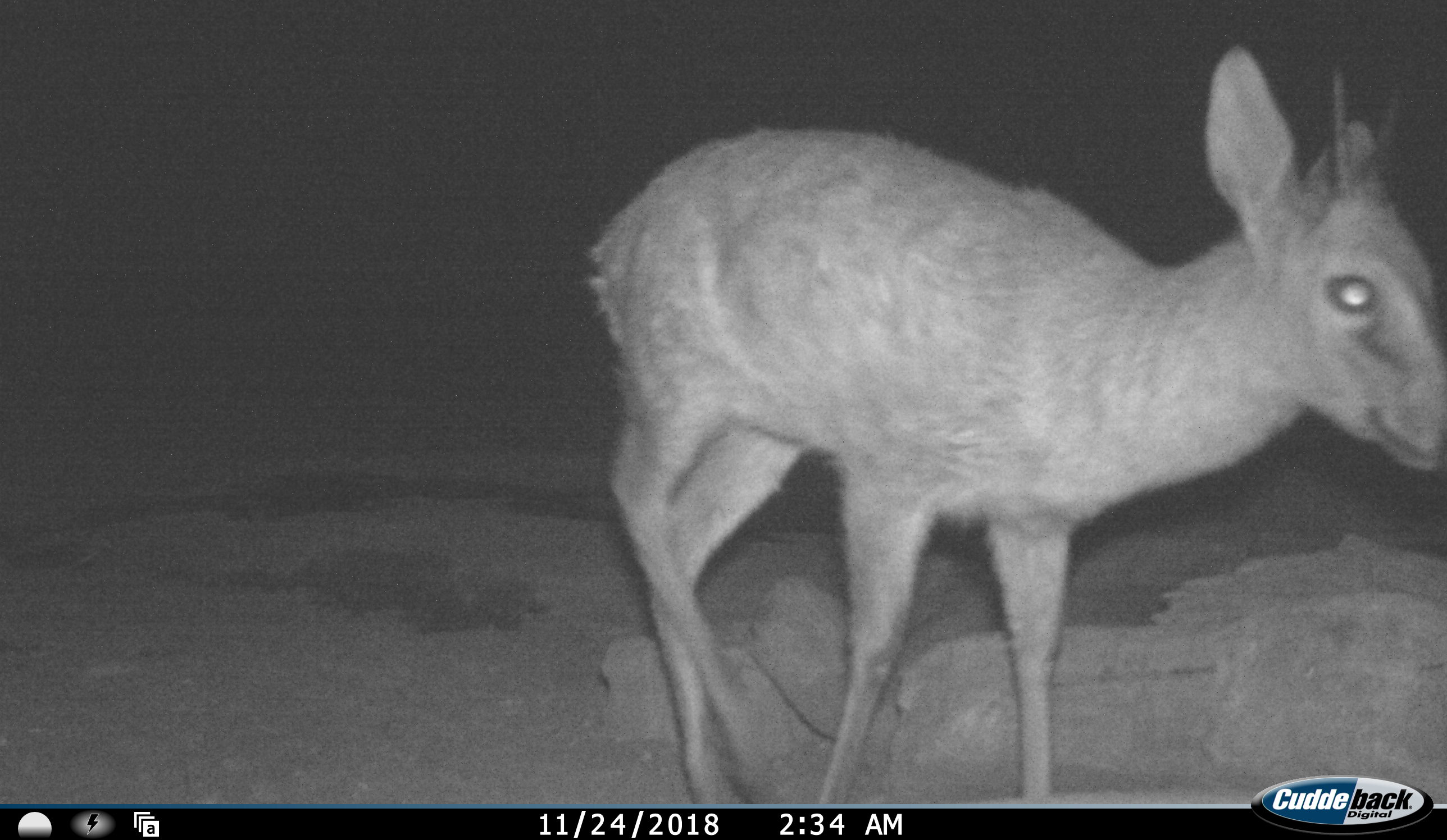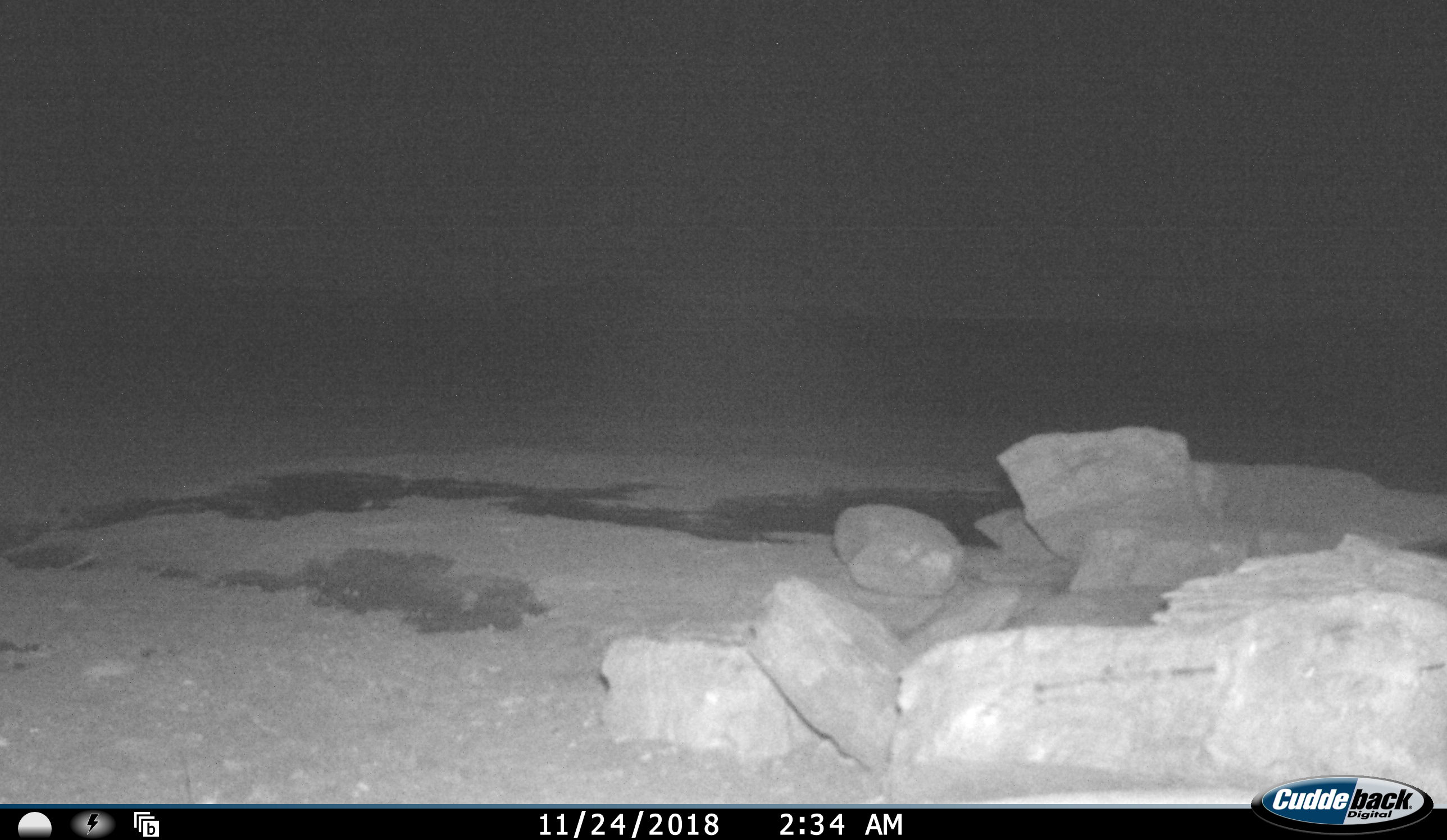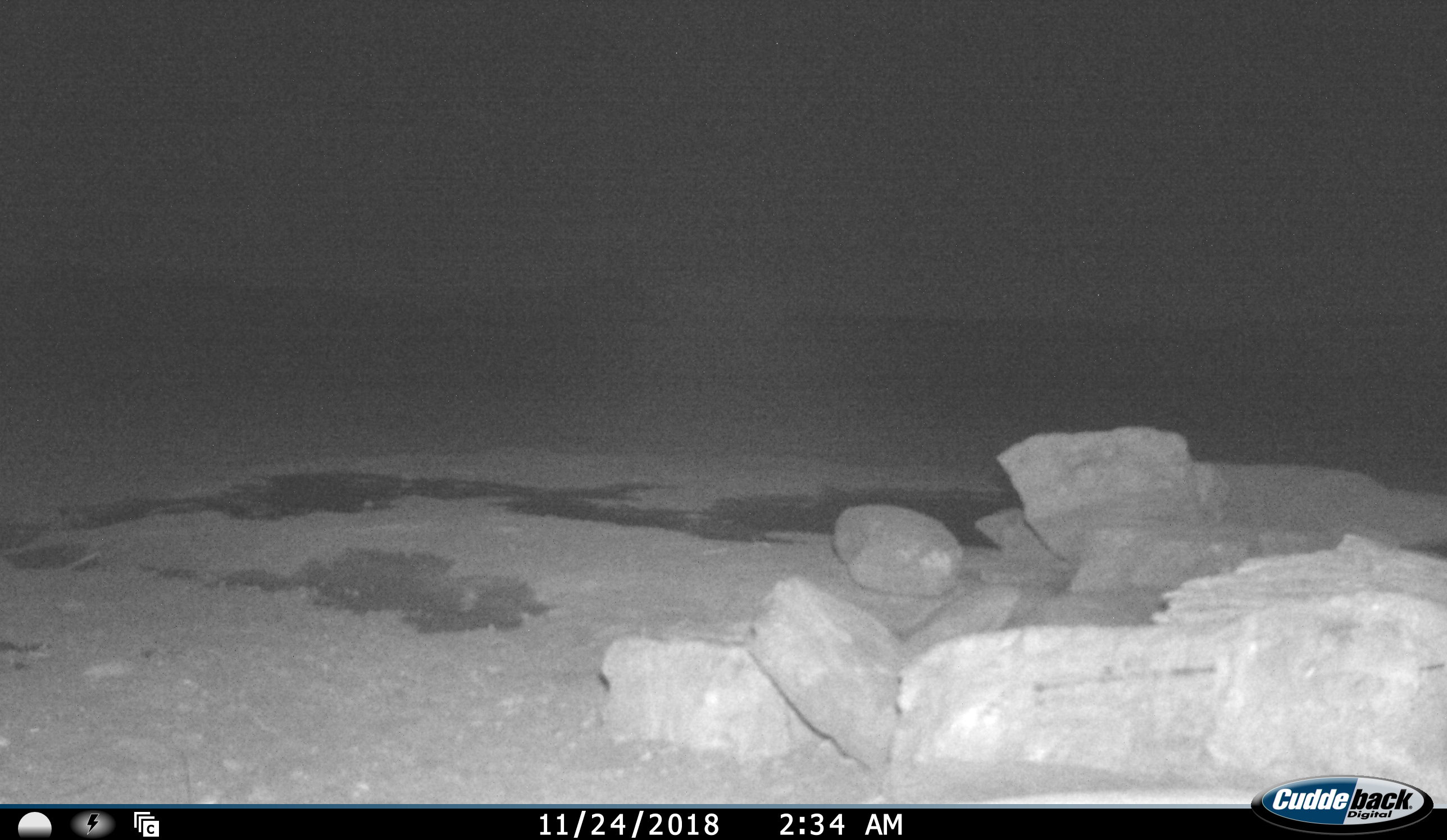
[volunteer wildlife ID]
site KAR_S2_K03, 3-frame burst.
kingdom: Animalia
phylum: Chordata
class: Mammalia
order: Artiodactyla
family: Bovidae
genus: Sylvicapra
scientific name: Sylvicapra grimmia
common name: common duiker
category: duikercommongrey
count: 1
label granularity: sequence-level